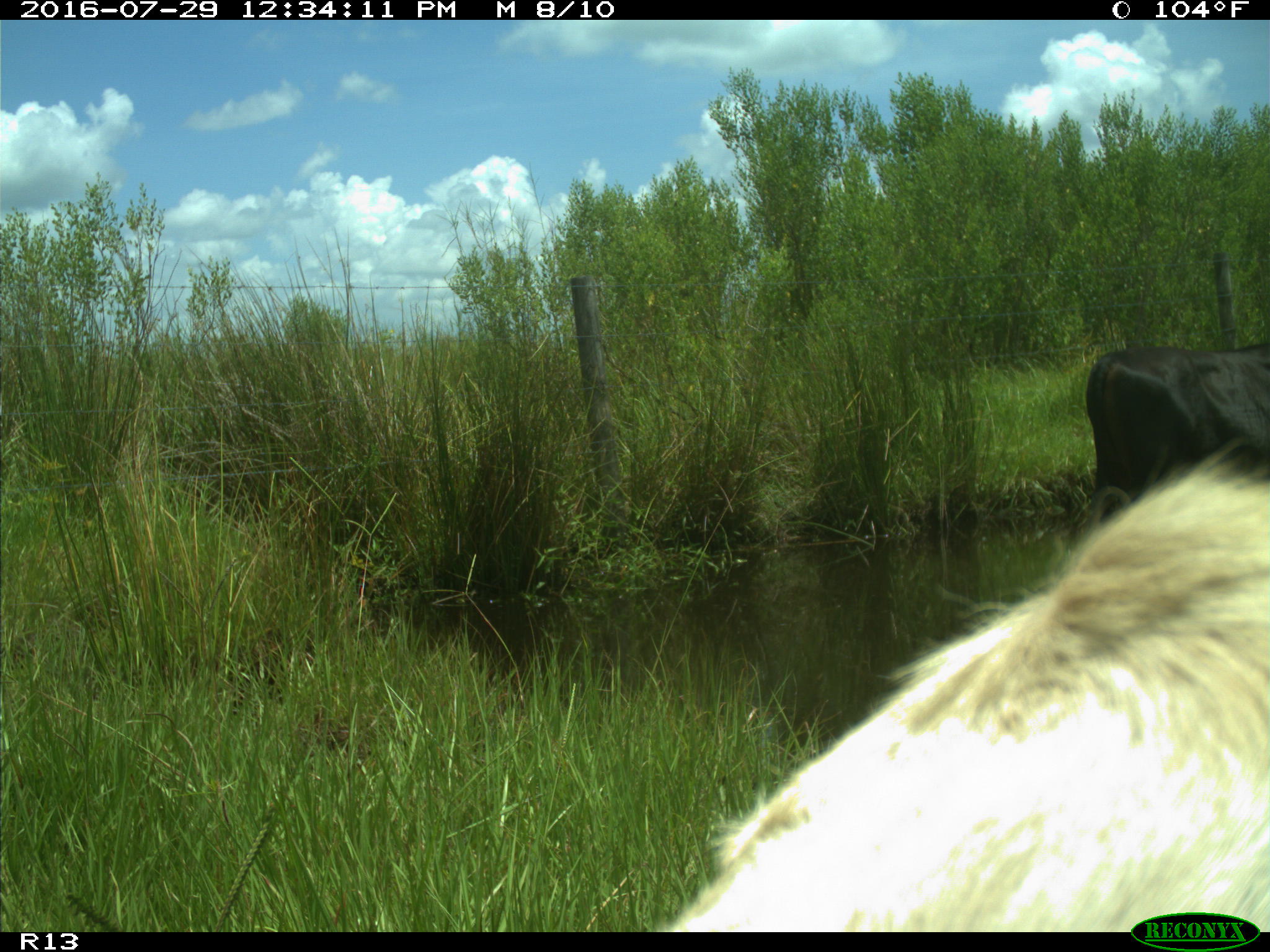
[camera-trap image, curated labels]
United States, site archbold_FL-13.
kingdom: Animalia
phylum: Chordata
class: Mammalia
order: Artiodactyla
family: Bovidae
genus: Bos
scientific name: Bos taurus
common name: domestic cow